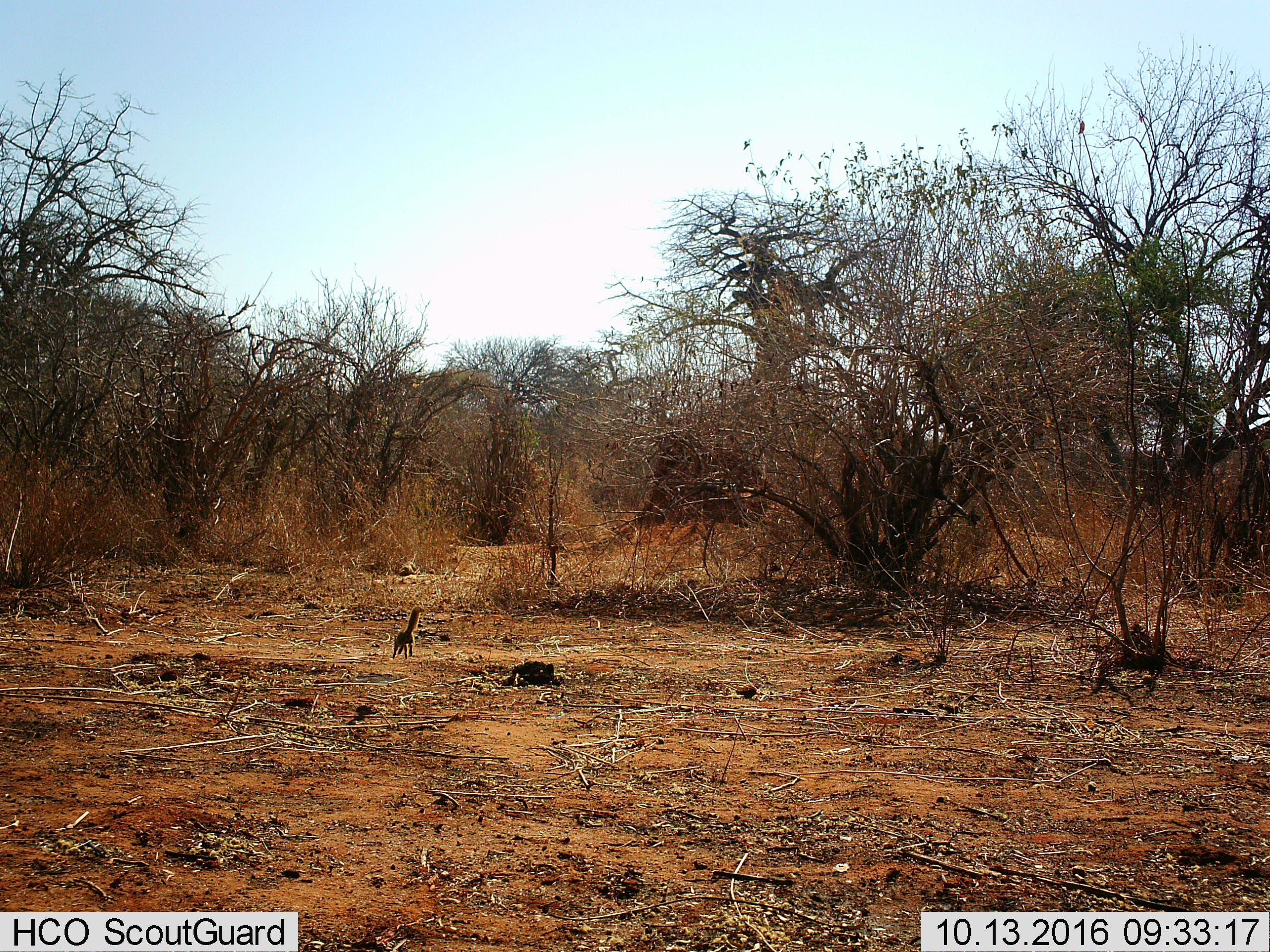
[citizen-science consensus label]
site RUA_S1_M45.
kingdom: Animalia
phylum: Chordata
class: Mammalia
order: Carnivora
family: Herpestidae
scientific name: Herpestidae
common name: mongoose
Mongoose (Herpestidae), count 1. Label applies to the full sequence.